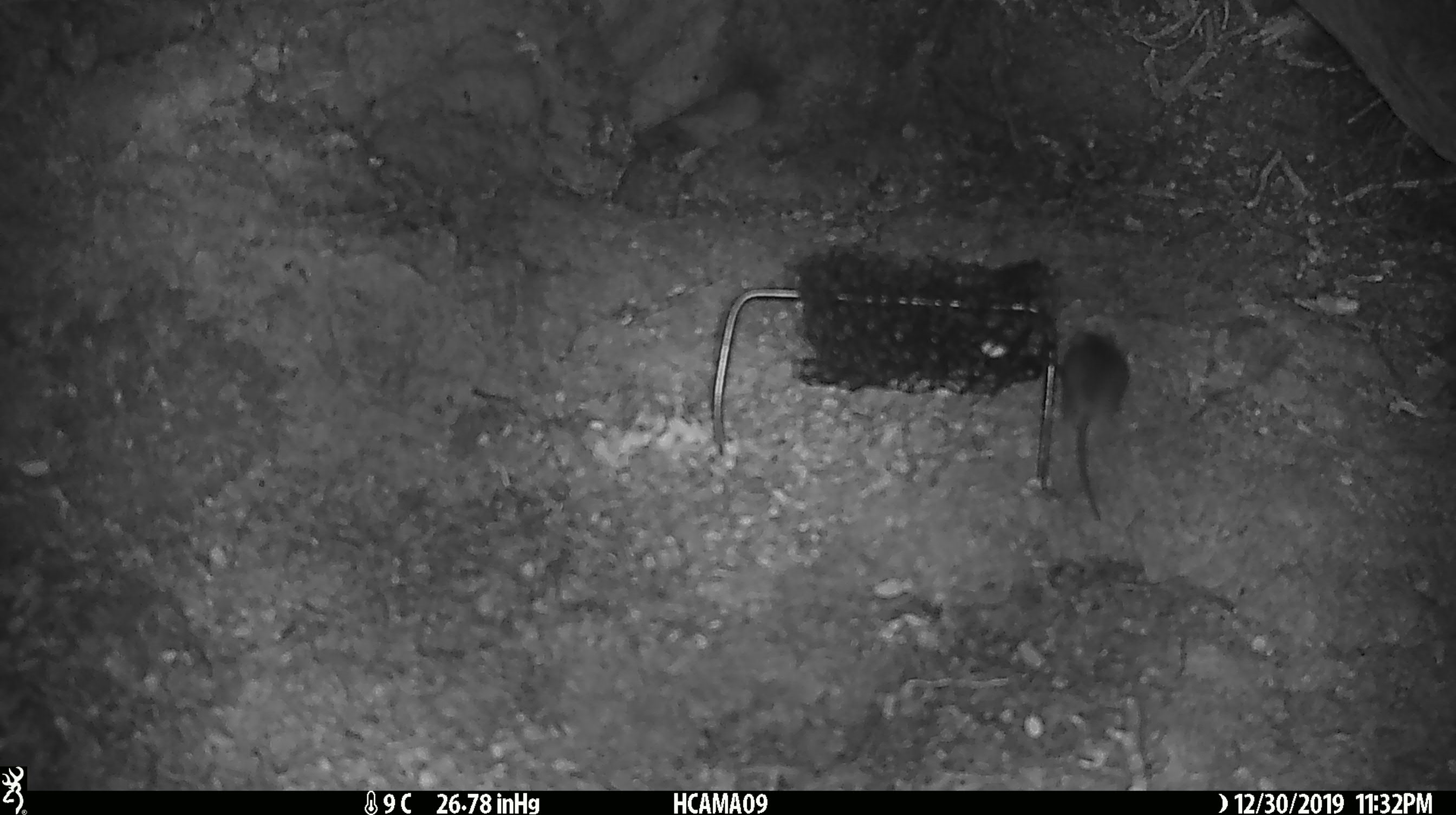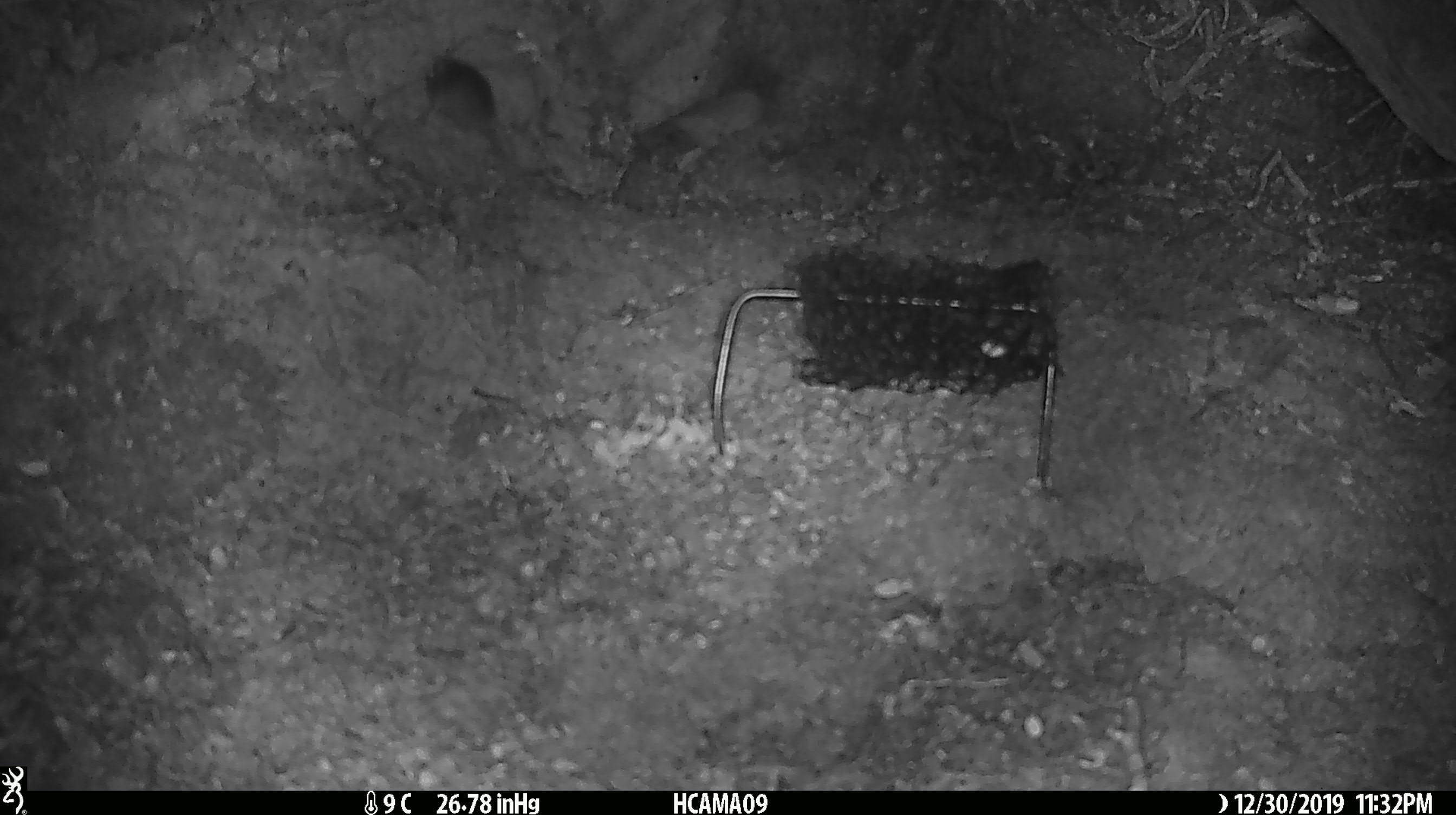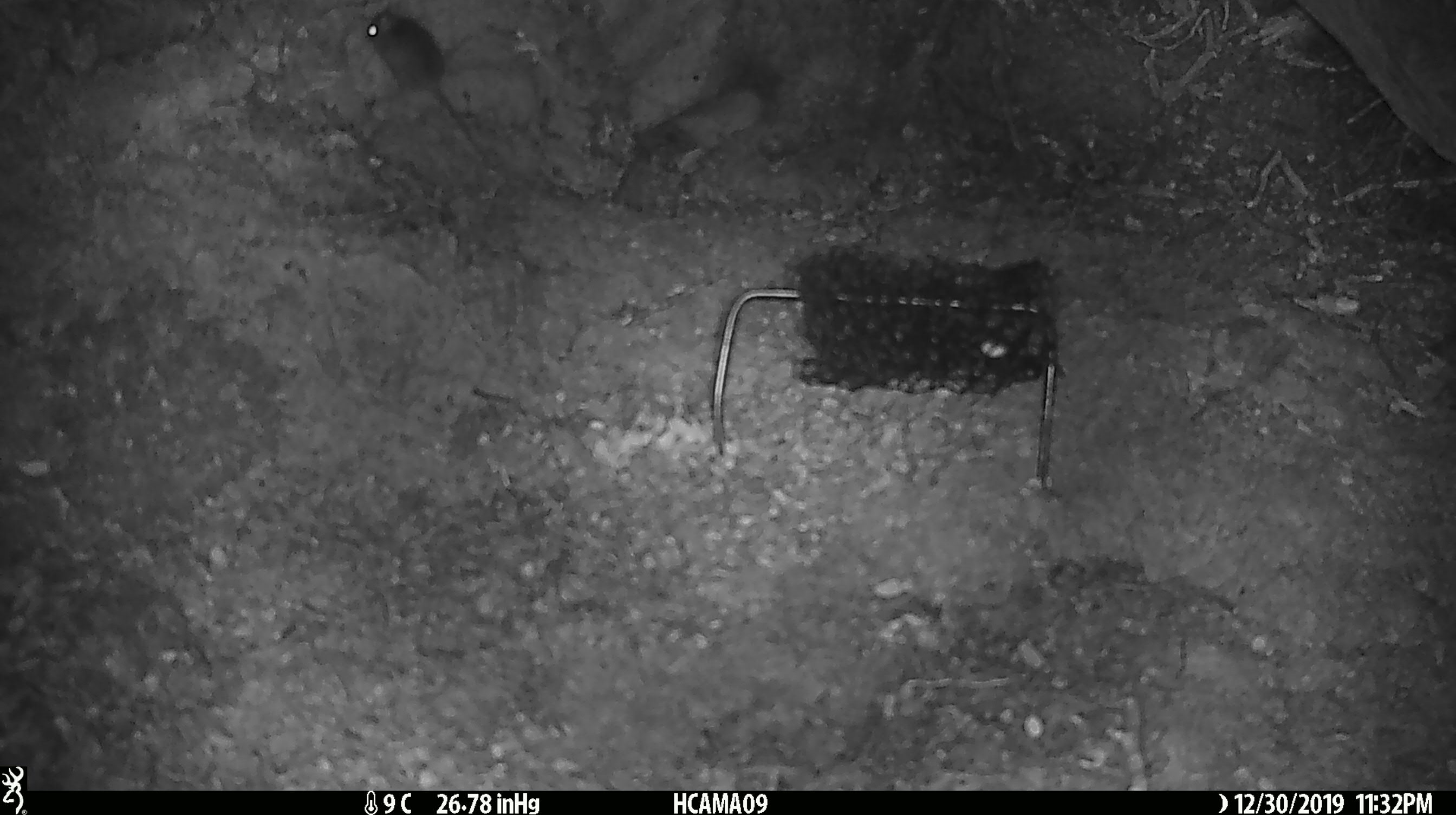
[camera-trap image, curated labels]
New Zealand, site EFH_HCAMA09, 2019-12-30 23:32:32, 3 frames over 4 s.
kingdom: Animalia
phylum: Chordata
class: Mammalia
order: Rodentia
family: Muridae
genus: Mus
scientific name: Mus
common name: mouse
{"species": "mouse (Mus)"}